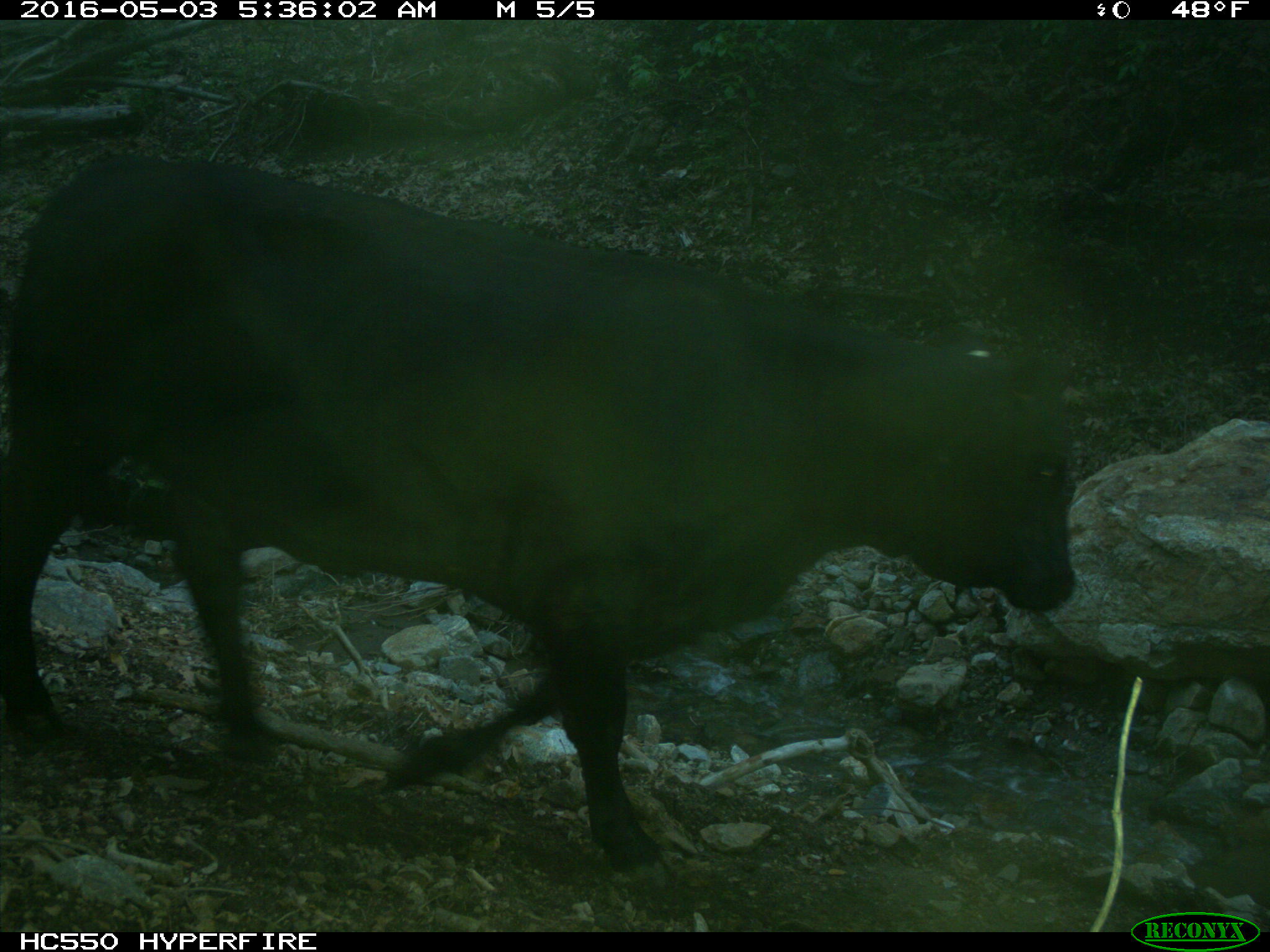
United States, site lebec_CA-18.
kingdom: Animalia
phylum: Chordata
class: Mammalia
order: Artiodactyla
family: Bovidae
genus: Bos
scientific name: Bos taurus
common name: domestic cow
Bos taurus (domestic cow).